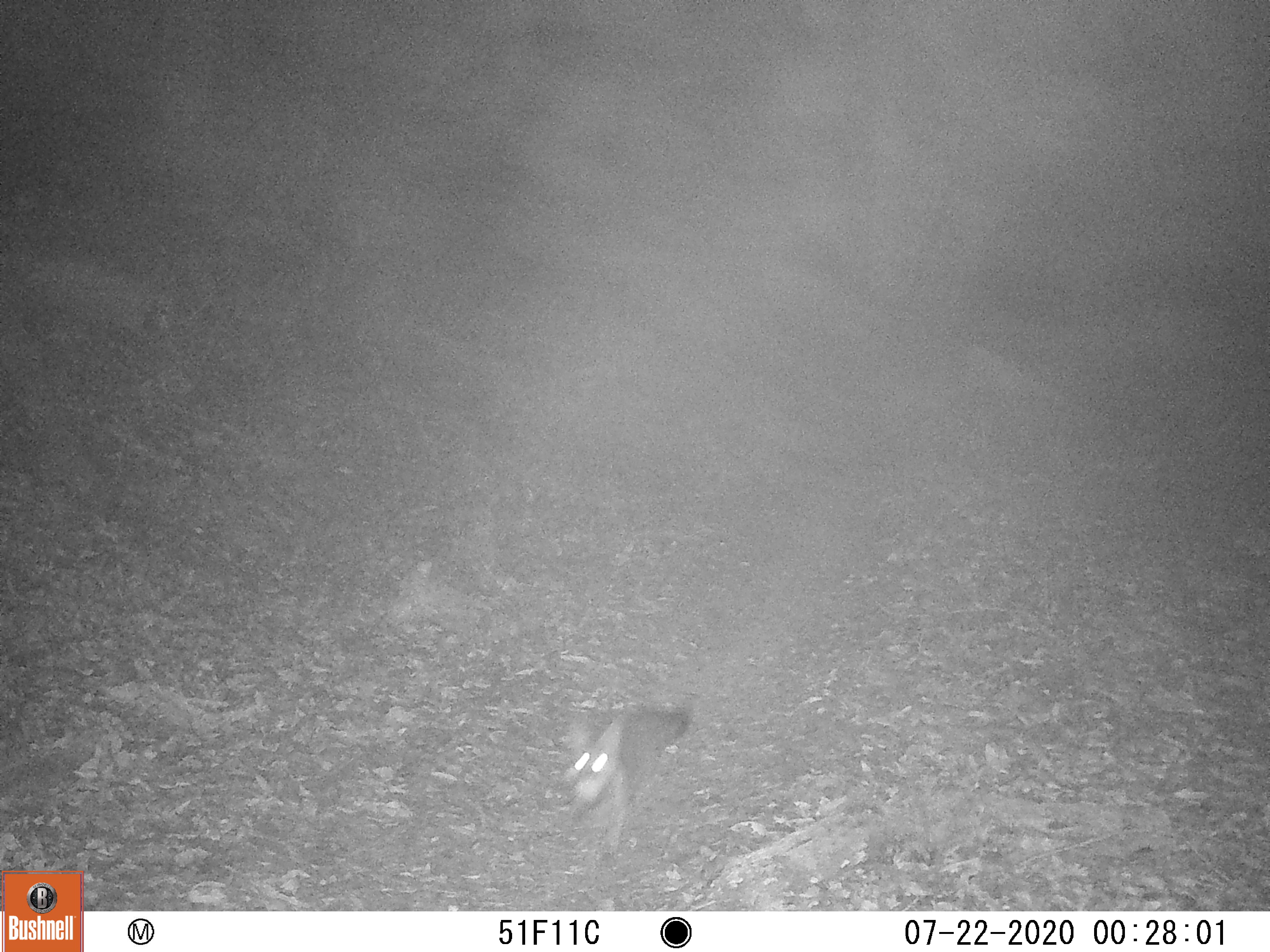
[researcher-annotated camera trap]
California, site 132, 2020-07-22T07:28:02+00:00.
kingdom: Animalia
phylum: Chordata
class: Mammalia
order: Carnivora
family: Canidae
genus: Urocyon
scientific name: Urocyon cinereoargenteus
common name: gray fox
Gray fox (Urocyon cinereoargenteus).